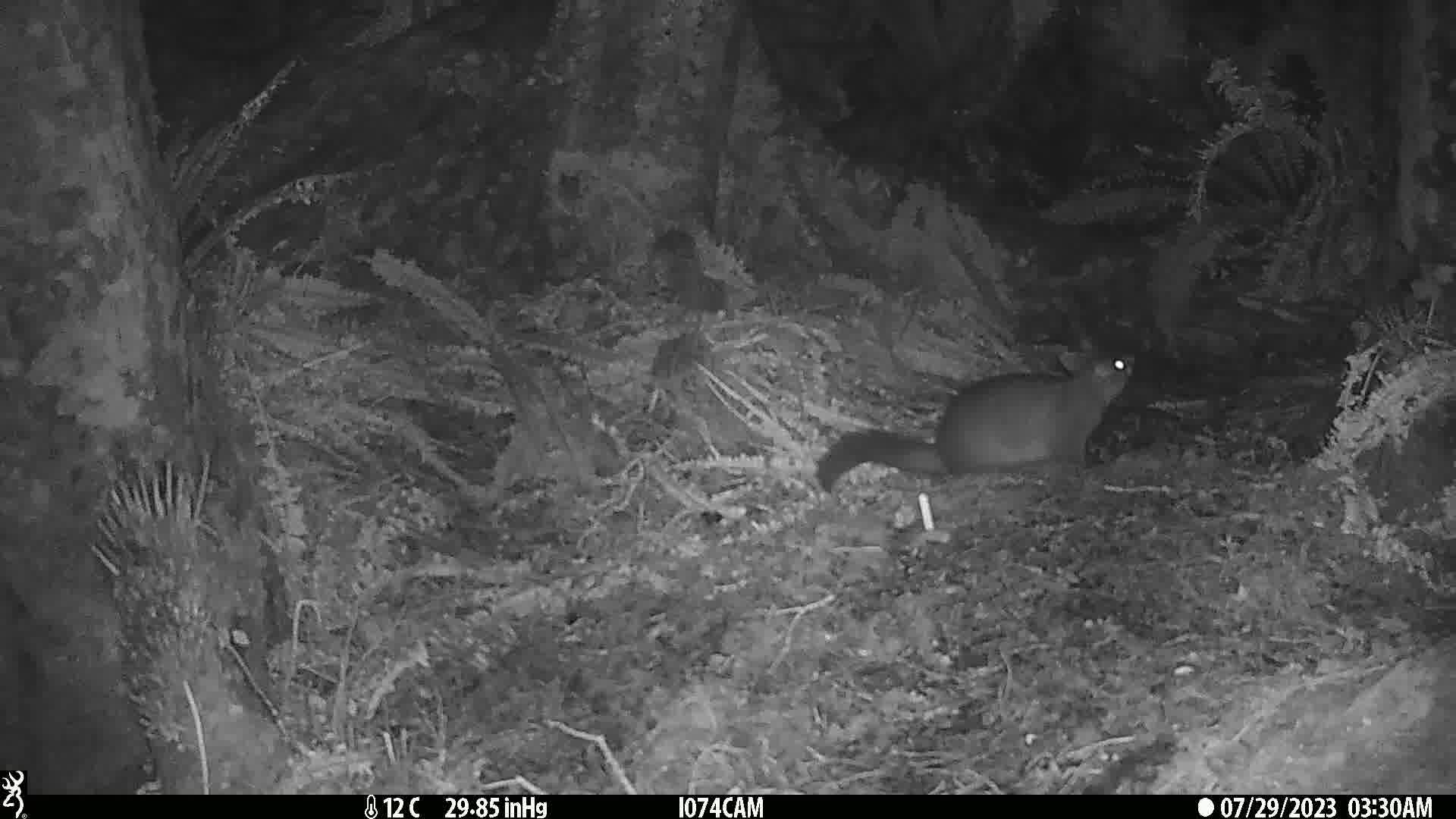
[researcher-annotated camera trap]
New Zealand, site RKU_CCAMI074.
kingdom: Animalia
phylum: Chordata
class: Mammalia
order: Diprotodontia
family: Phalangeridae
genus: Trichosurus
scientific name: Trichosurus vulpecula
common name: common brushtail possum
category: possum